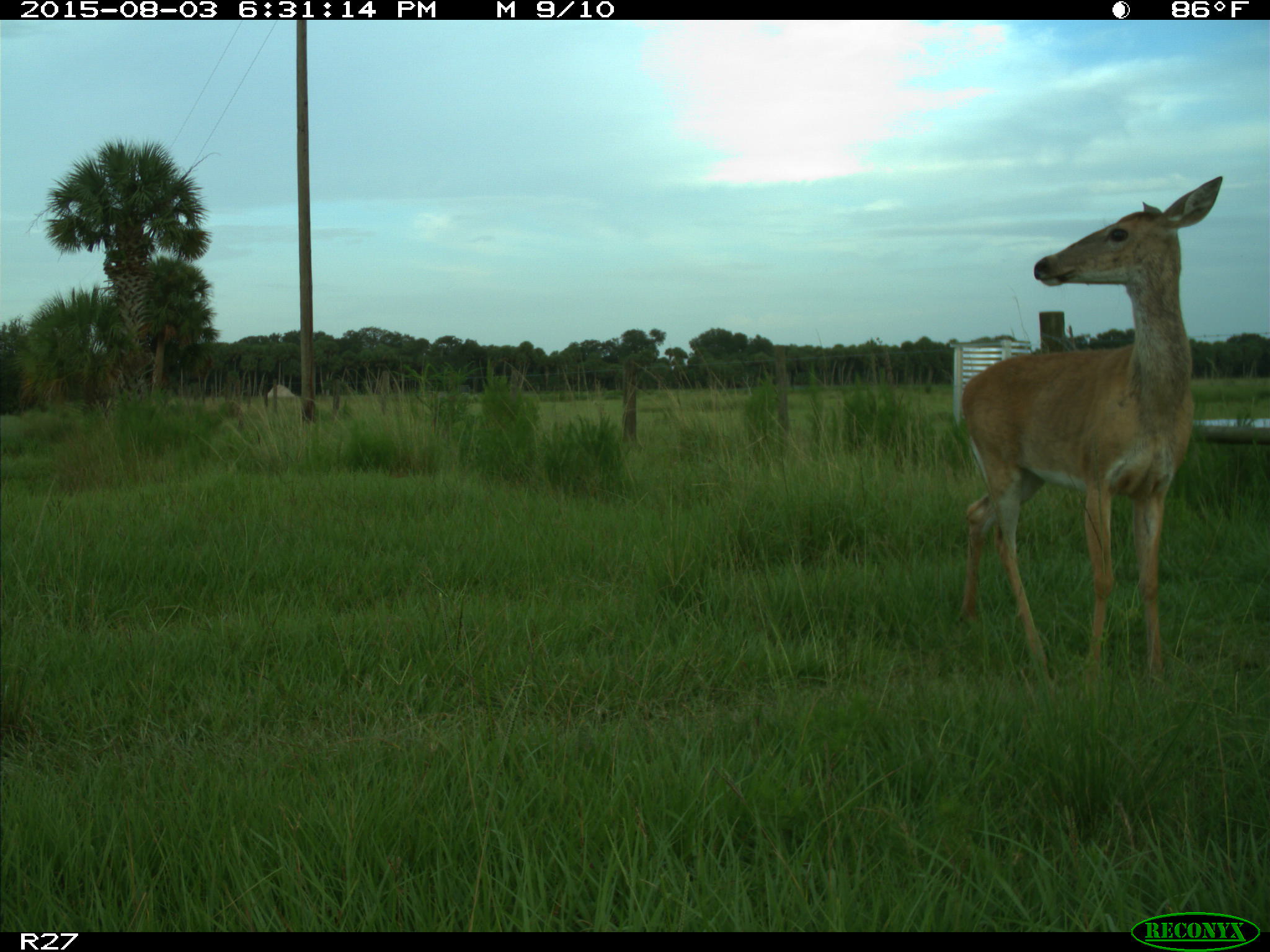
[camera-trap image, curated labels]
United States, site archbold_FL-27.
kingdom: Animalia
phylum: Chordata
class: Mammalia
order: Artiodactyla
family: Cervidae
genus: Odocoileus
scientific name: Odocoileus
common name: deer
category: unidentified deer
Unidentified deer (deer) (Odocoileus).